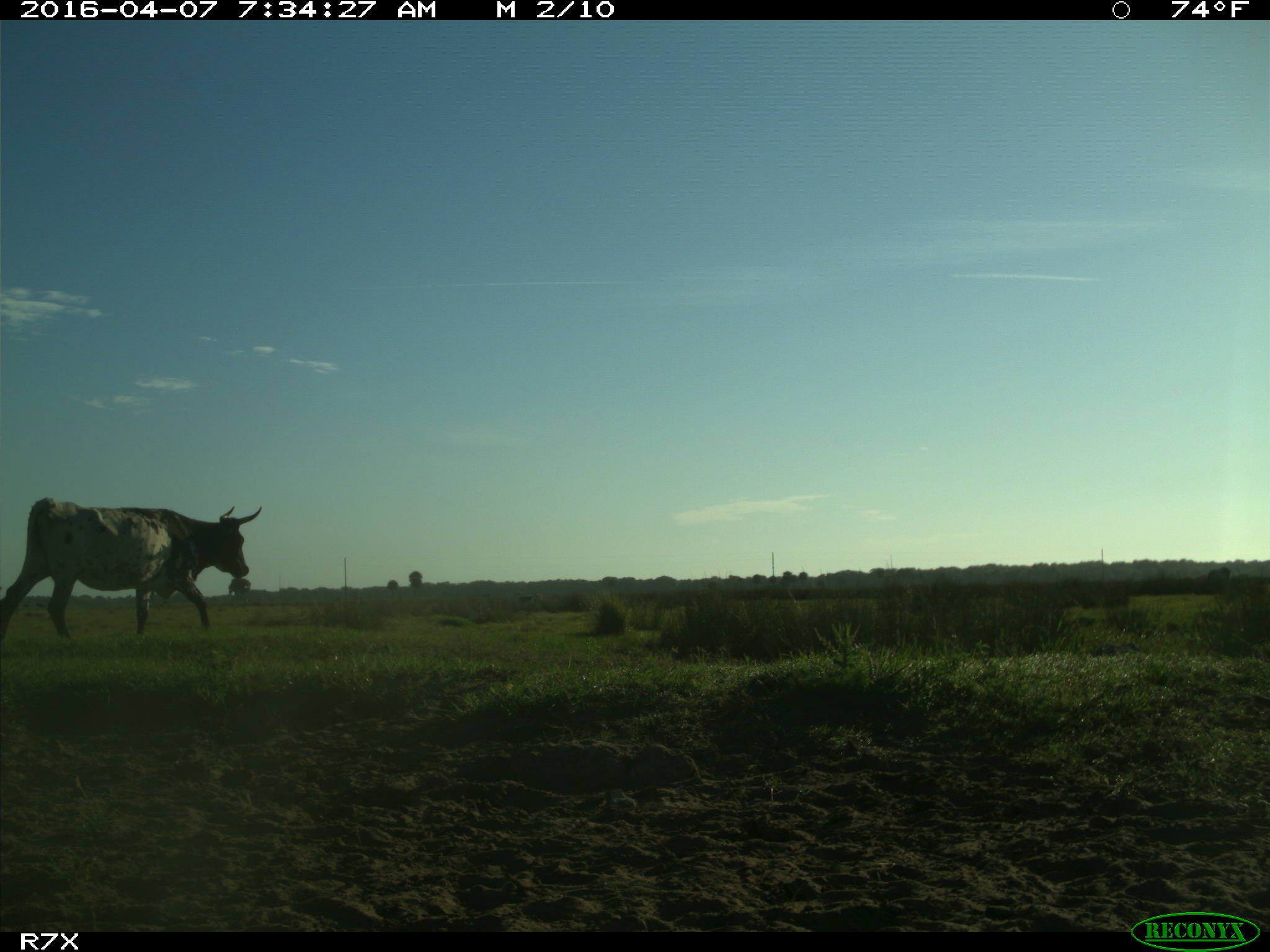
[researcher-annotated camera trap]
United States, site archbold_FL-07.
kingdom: Animalia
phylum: Chordata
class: Mammalia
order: Artiodactyla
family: Bovidae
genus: Bos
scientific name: Bos taurus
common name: domestic cow